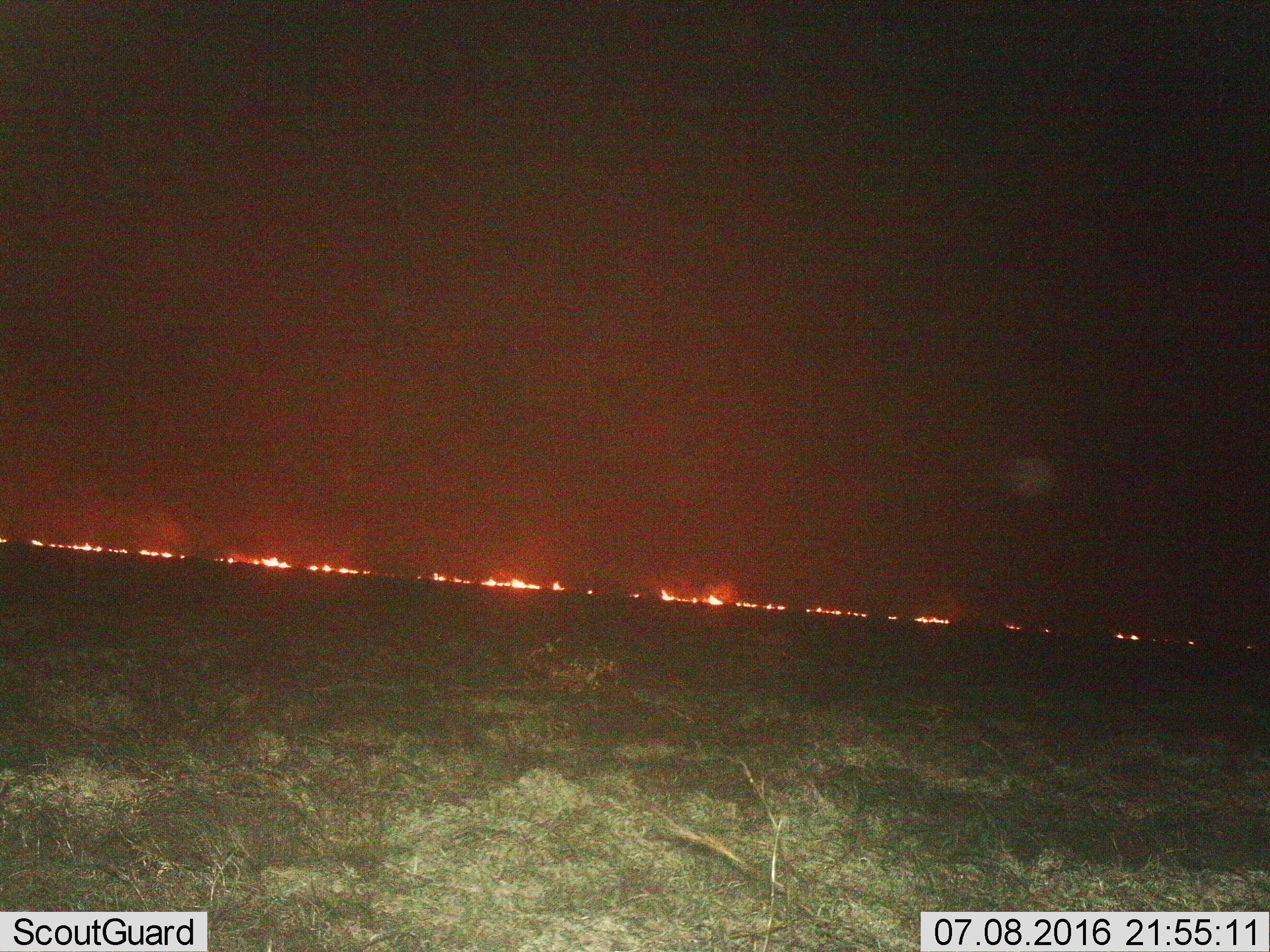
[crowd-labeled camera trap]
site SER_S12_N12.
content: unidentified animal